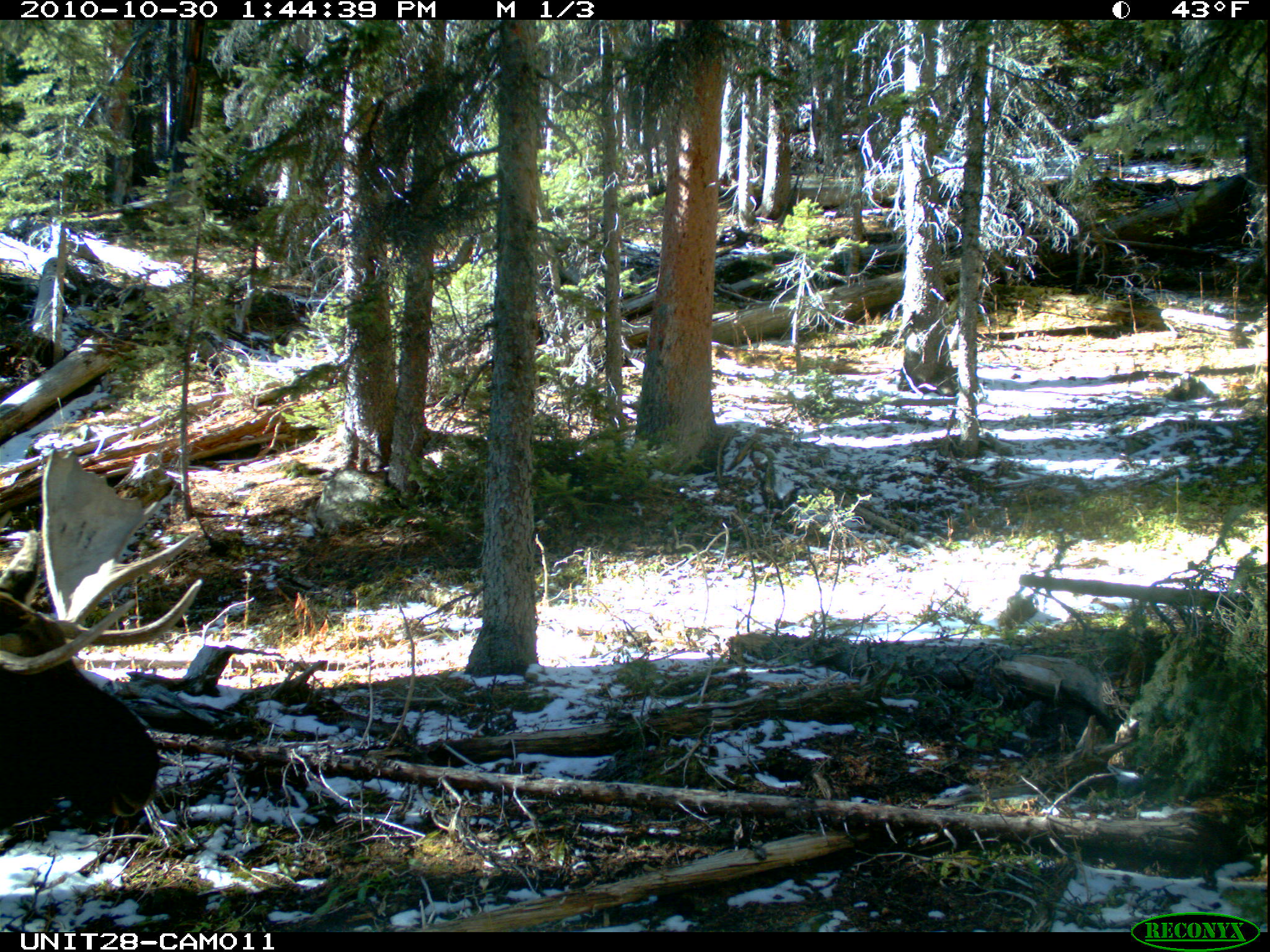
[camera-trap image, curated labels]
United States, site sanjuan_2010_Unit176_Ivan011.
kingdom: Animalia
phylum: Chordata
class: Mammalia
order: Artiodactyla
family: Cervidae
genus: Alces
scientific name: Alces alces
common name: moose